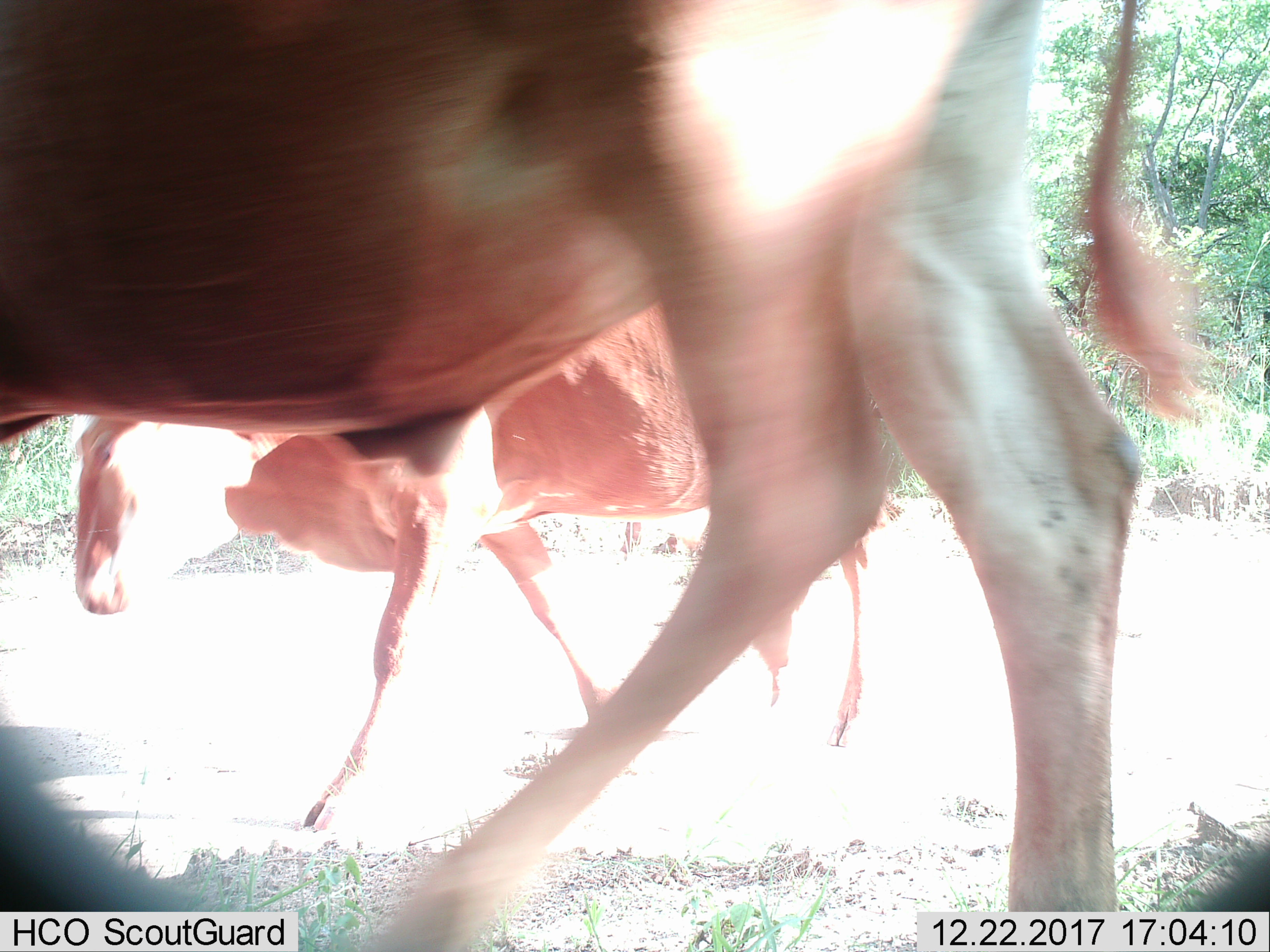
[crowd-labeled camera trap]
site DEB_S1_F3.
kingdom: Animalia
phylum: Chordata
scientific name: Vertebrata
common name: domestic animal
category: domesticanimal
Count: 2.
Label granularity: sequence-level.